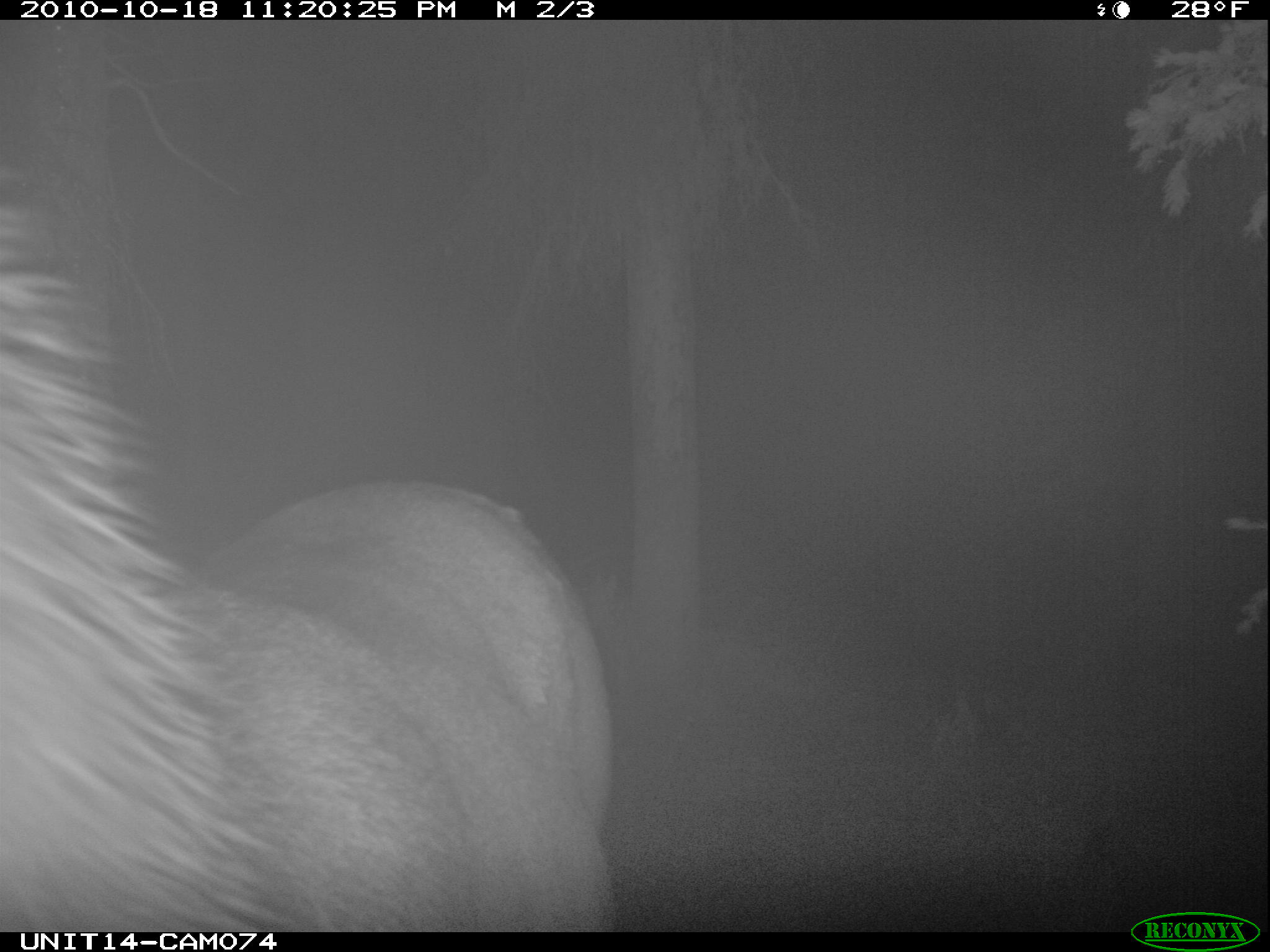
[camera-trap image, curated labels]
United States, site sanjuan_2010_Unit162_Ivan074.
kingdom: Animalia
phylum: Chordata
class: Mammalia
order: Artiodactyla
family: Cervidae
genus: Cervus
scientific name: Cervus elaphus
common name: red deer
Cervus elaphus (red deer).